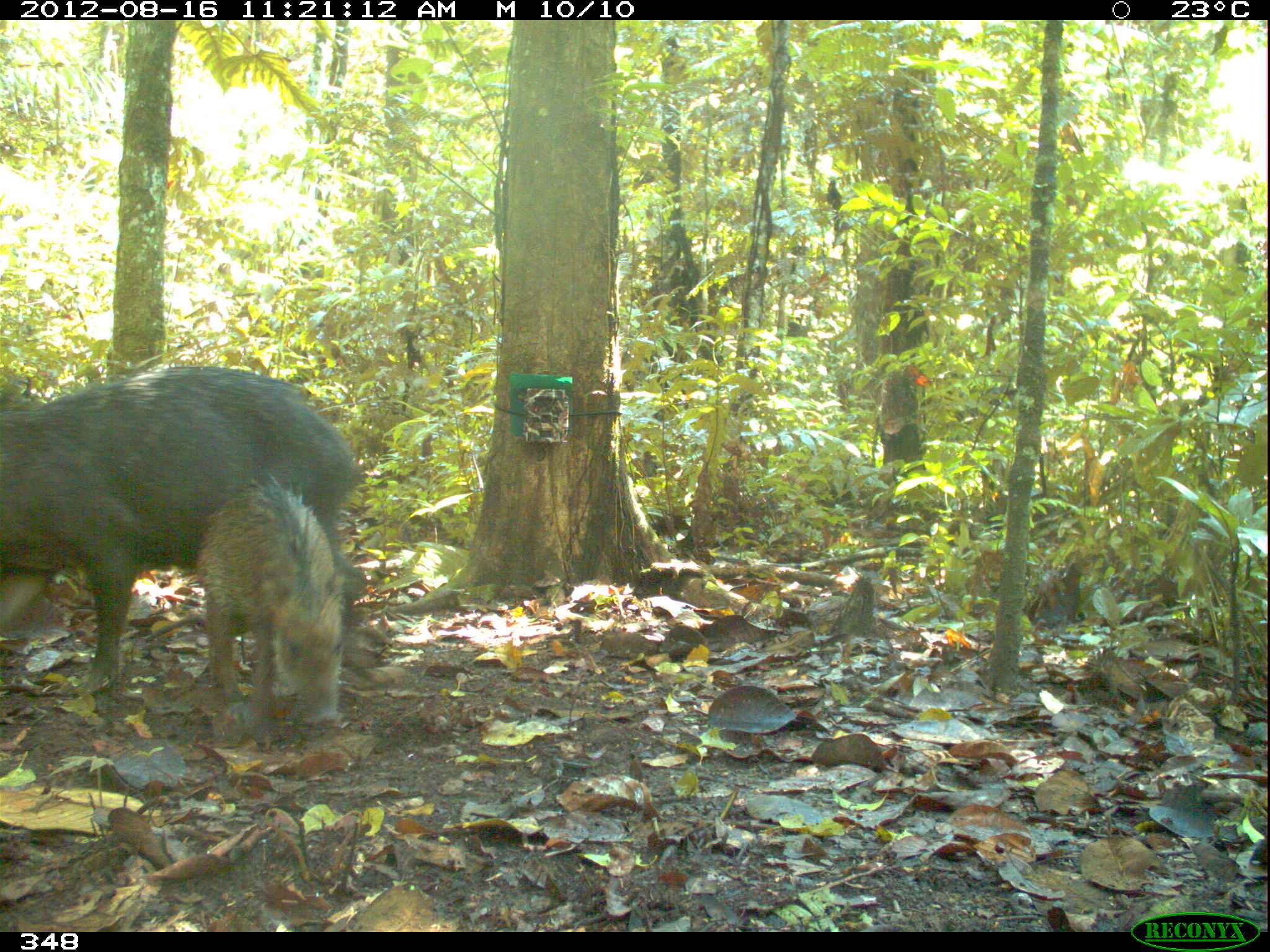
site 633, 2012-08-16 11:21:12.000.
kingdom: Animalia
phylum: Chordata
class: Mammalia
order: Artiodactyla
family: Tayassuidae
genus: Tayassu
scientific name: Tayassu pecari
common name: white-lipped peccary